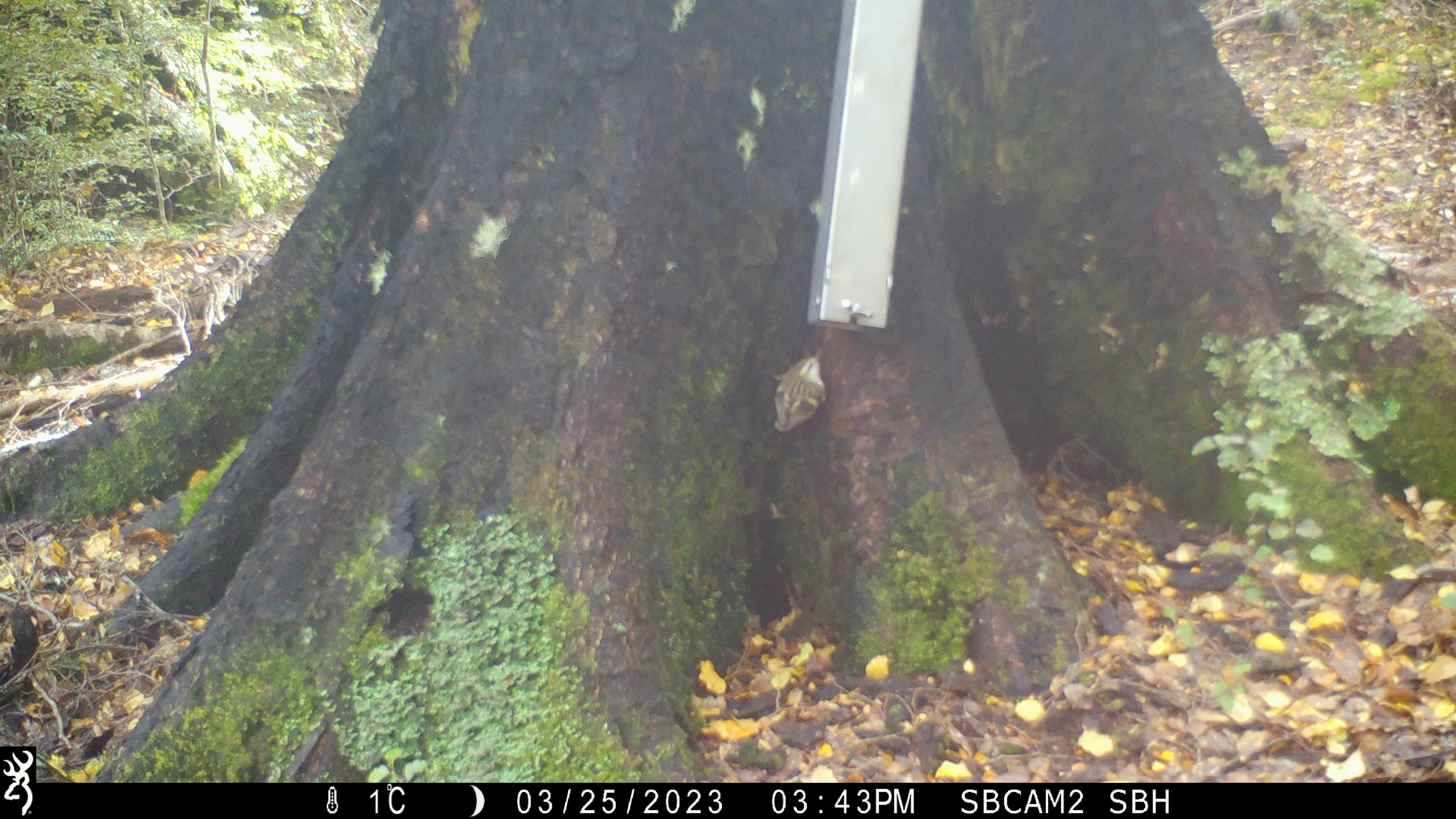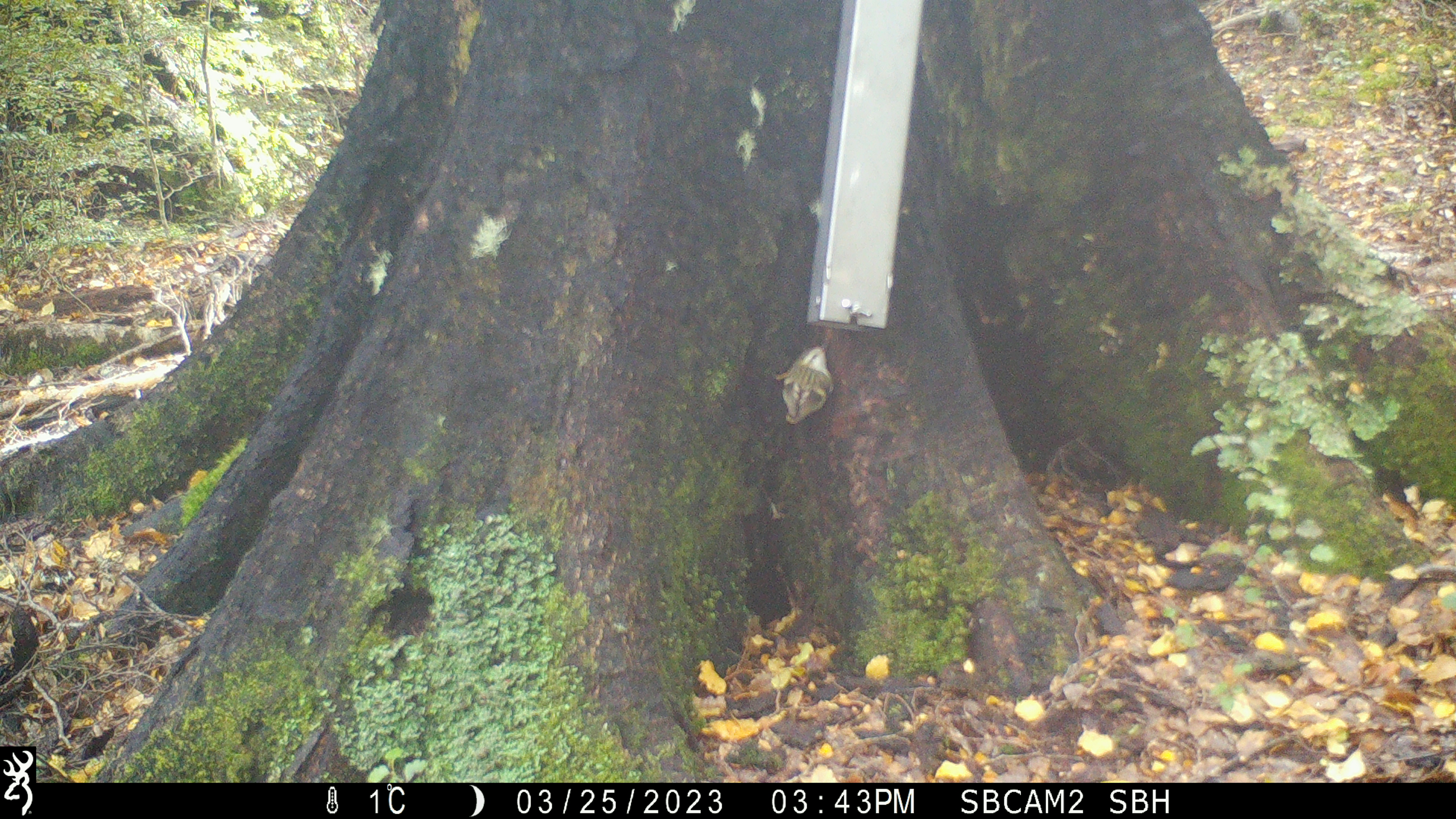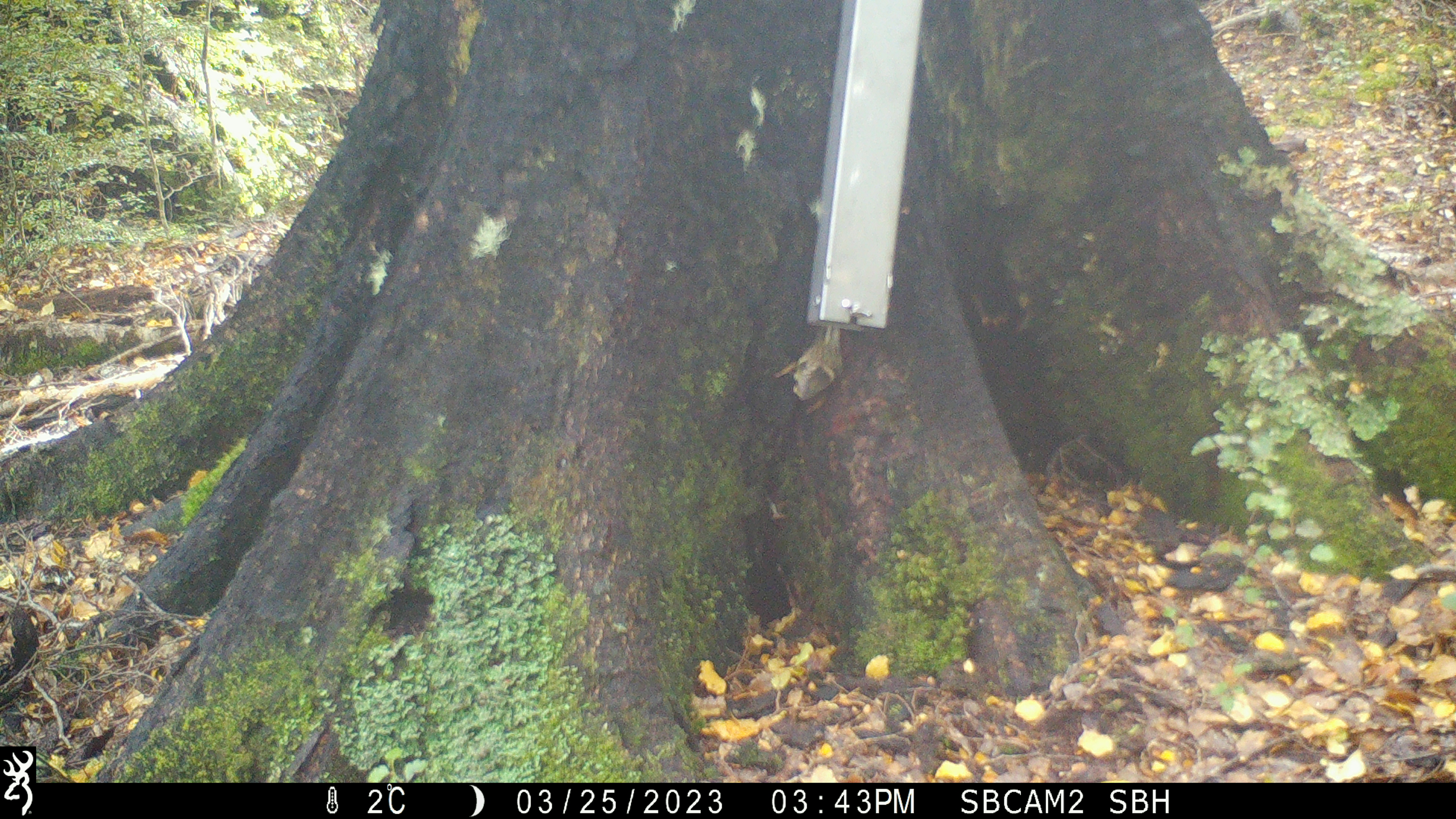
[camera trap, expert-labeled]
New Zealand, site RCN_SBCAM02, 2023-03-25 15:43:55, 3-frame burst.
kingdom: Animalia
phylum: Chordata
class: Aves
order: Passeriformes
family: Acanthisittidae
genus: Acanthisitta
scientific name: Acanthisitta chloris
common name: rifleman